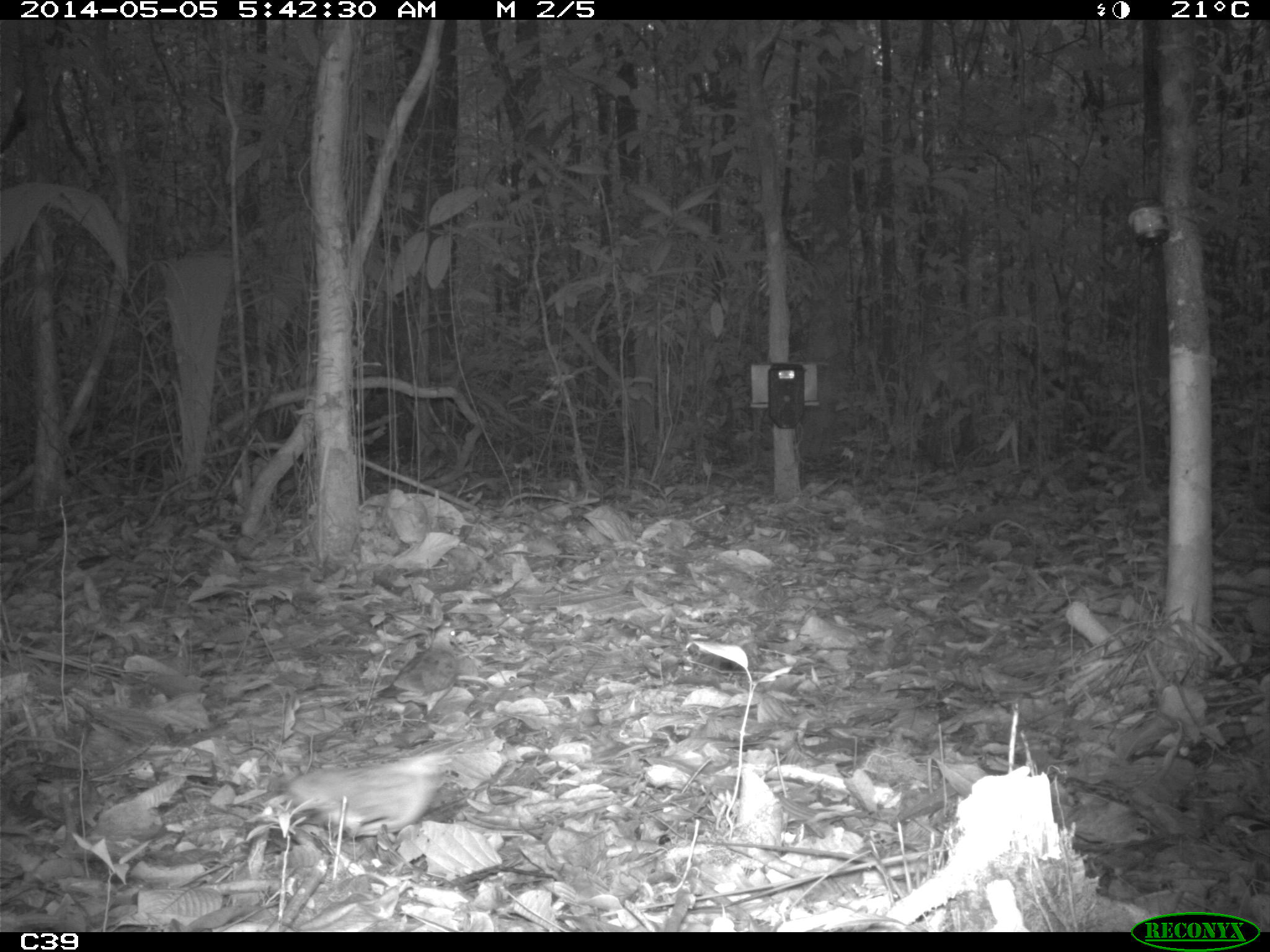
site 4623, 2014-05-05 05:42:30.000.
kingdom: Animalia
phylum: Chordata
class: Aves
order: Columbiformes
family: Columbidae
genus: Leptotila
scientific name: Leptotila rufaxilla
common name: gray-fronted dove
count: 1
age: adult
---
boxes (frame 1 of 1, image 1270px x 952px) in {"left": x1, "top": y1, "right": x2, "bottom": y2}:
leptotila rufaxilla: {"left": 281, "top": 751, "right": 457, "bottom": 847}